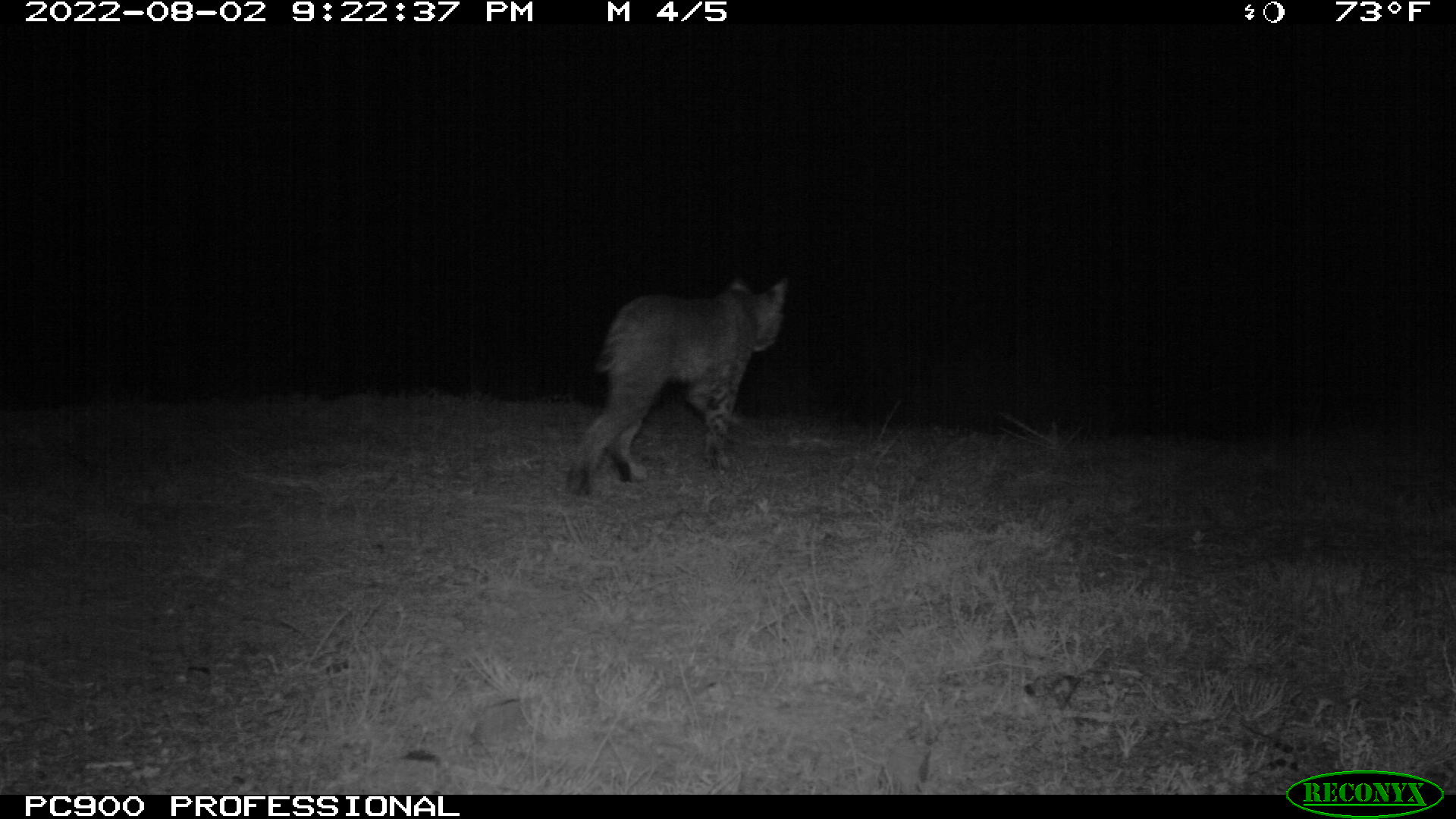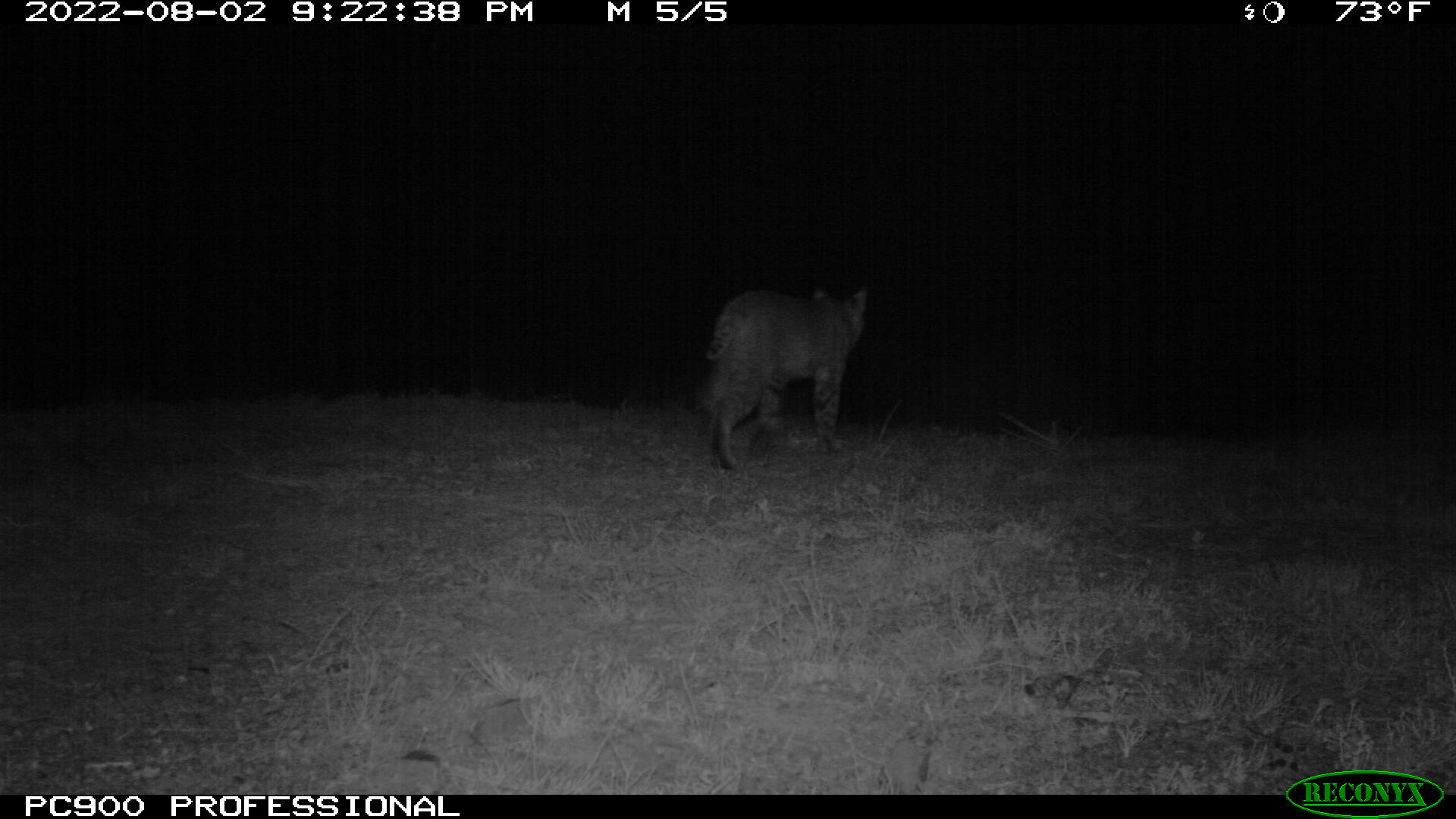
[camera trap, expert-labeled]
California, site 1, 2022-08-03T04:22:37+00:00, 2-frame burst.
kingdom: Animalia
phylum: Chordata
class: Mammalia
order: Carnivora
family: Felidae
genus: Lynx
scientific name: Lynx rufus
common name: bobcat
Bobcat (Lynx rufus).